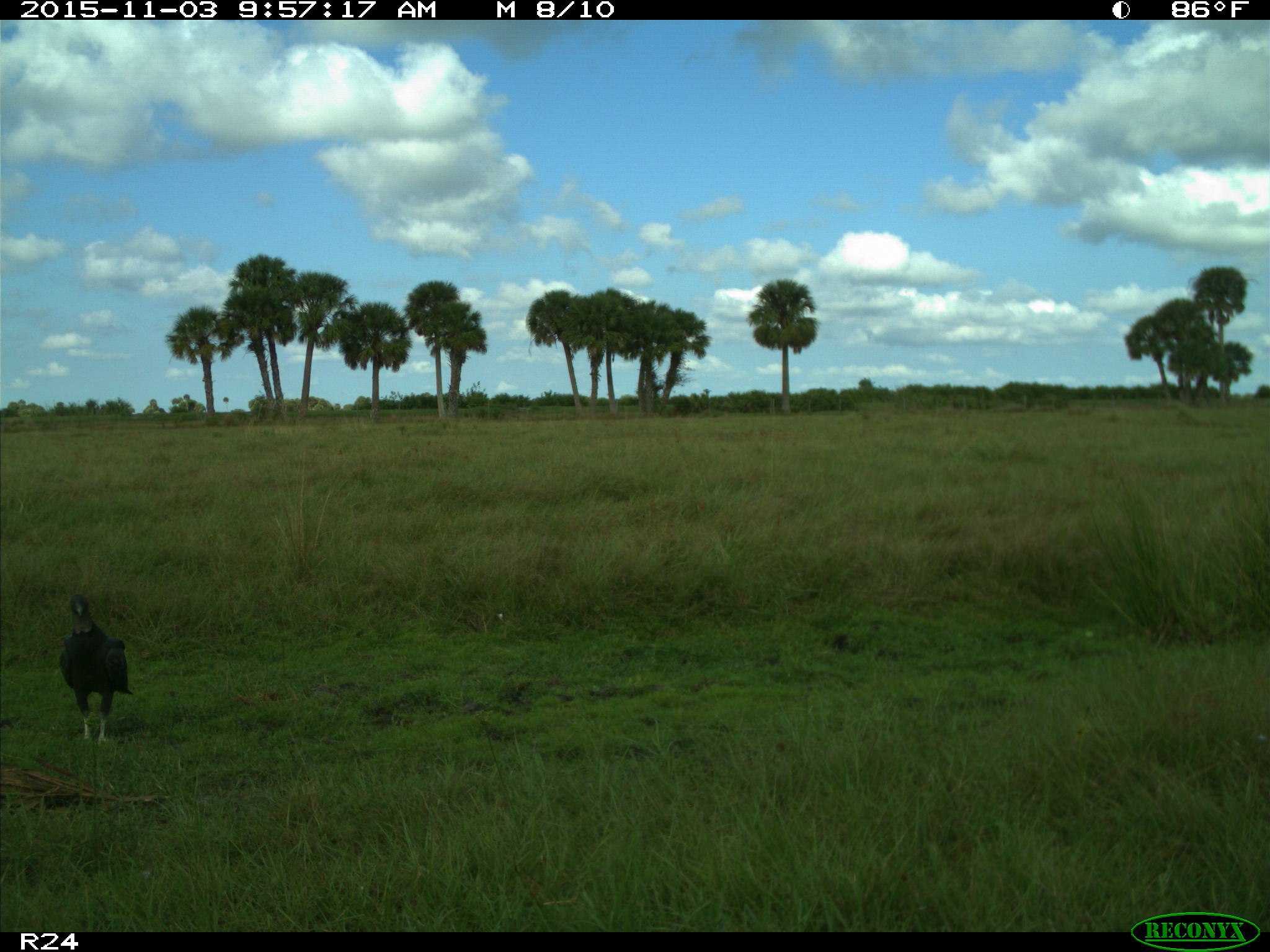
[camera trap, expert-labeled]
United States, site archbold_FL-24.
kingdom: Animalia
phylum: Chordata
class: Aves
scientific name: Aves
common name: birds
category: unidentified bird